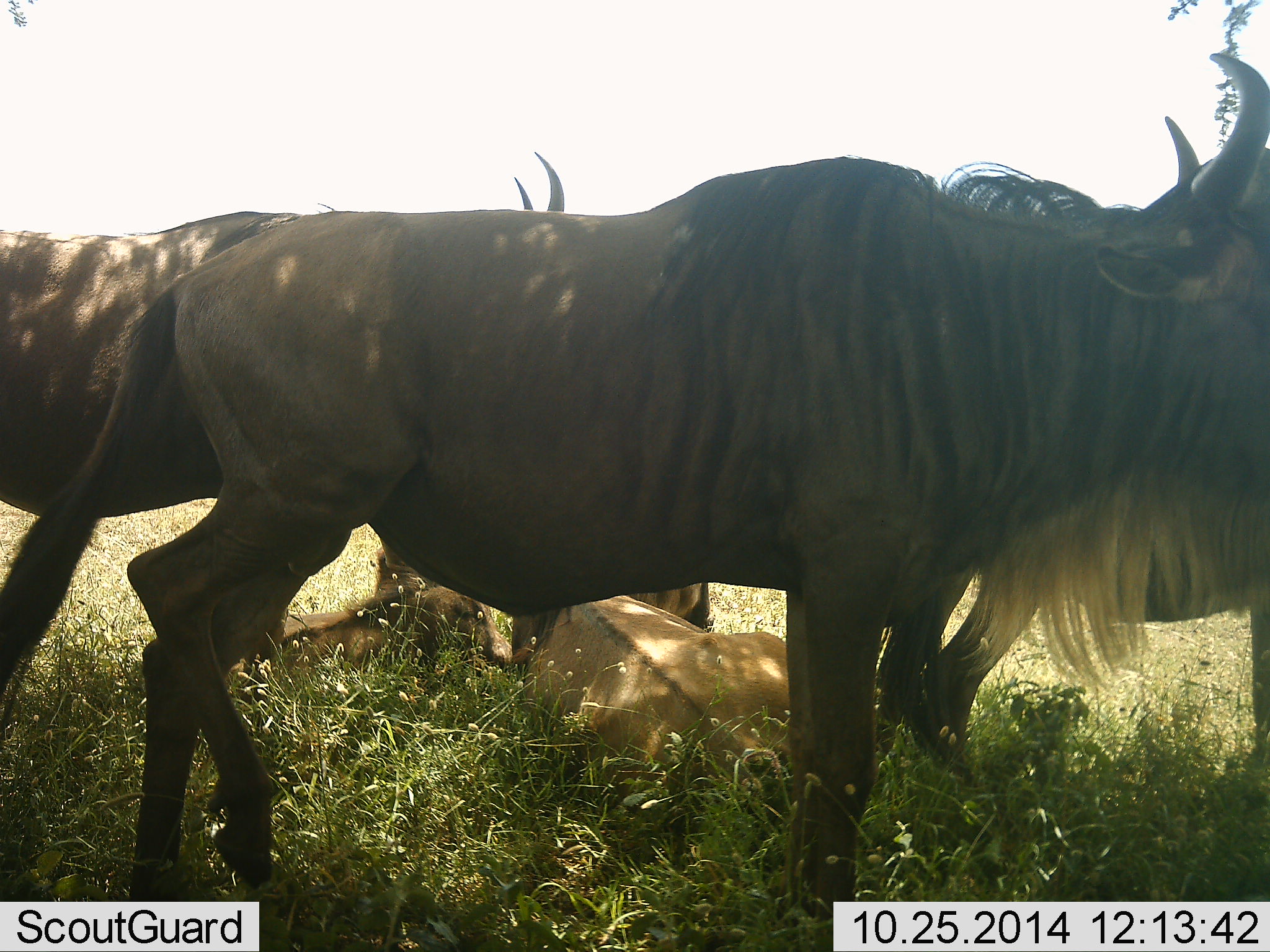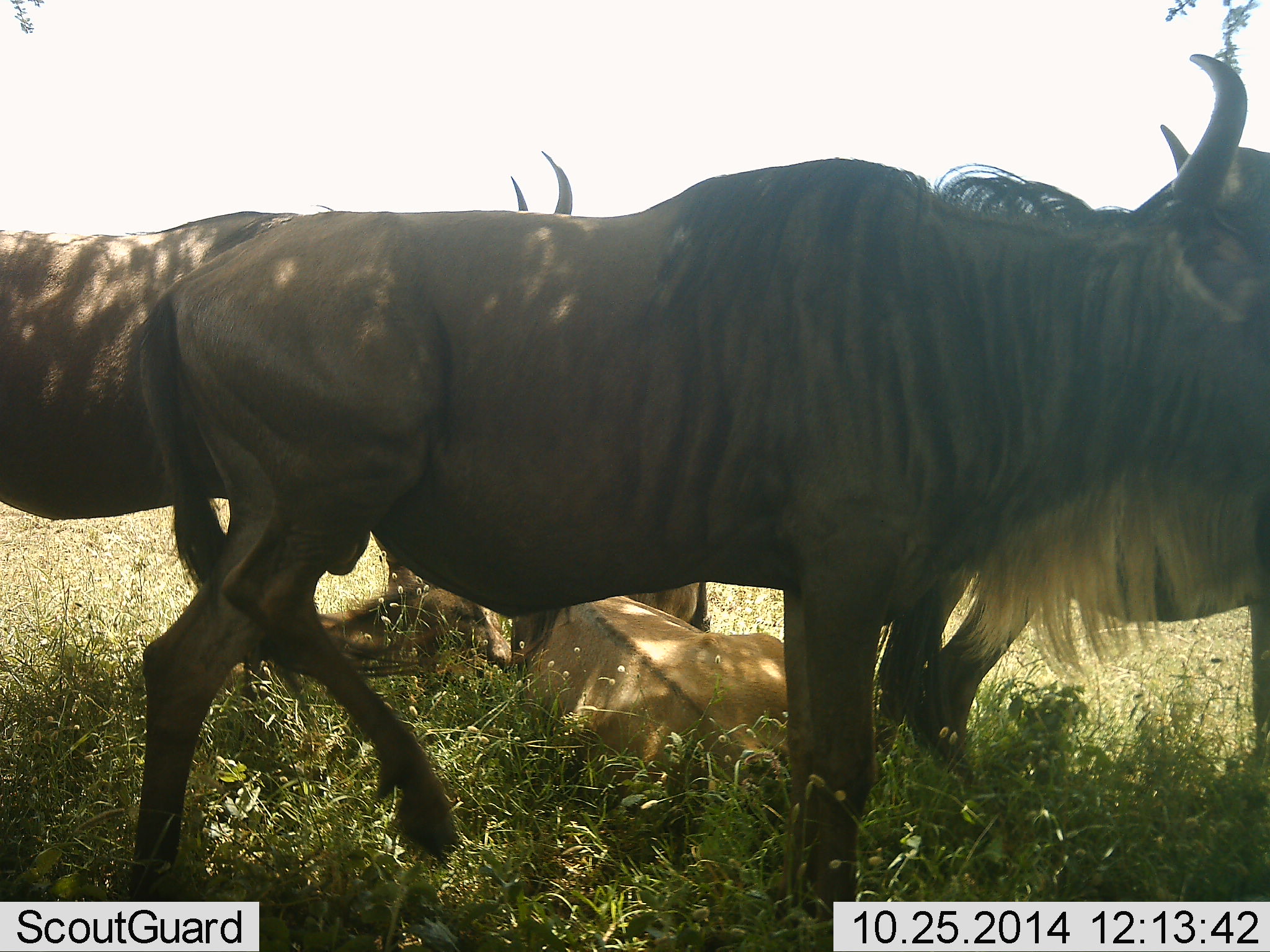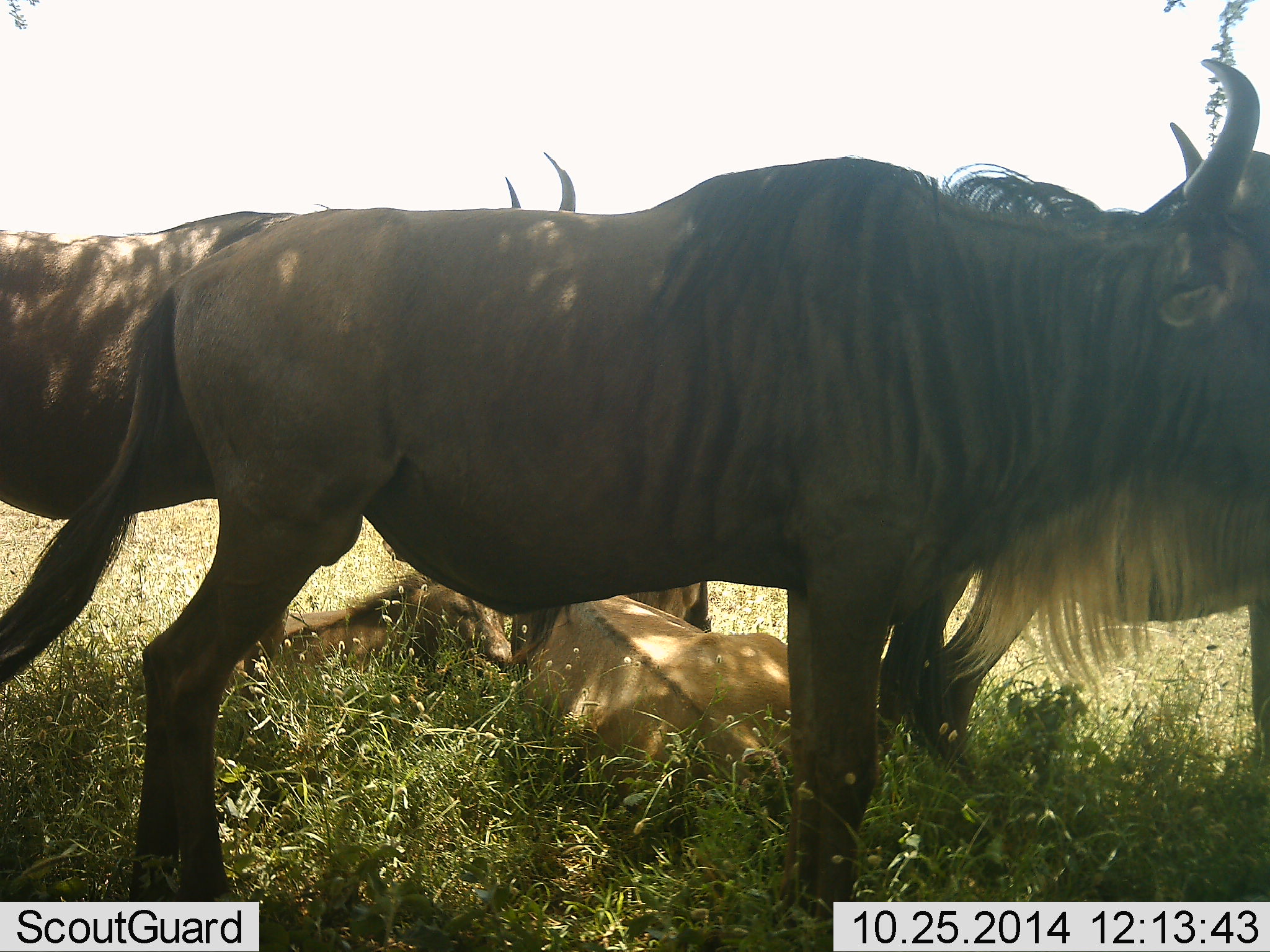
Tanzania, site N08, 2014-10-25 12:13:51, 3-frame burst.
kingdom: Animalia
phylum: Chordata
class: Mammalia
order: Artiodactyla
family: Bovidae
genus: Connochaetes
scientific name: Connochaetes taurinus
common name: blue wildebeest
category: wildebeest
Wildebeest (blue wildebeest) (Connochaetes taurinus), count 5. Behavior (volunteer vote fractions): standing 80%, resting 80%, moving 40%, interacting 10%. Young present (vote fraction): 0%. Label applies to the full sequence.